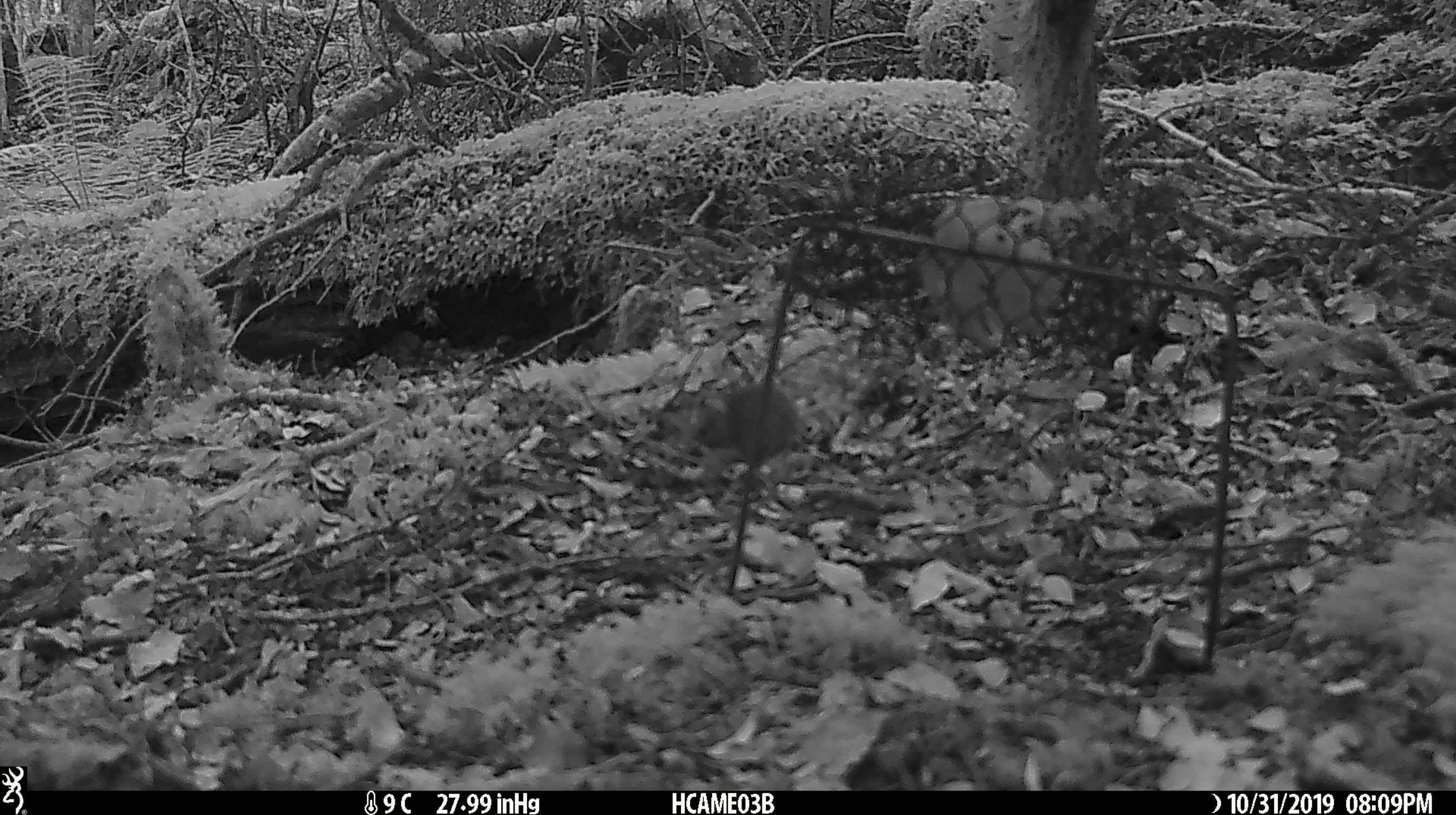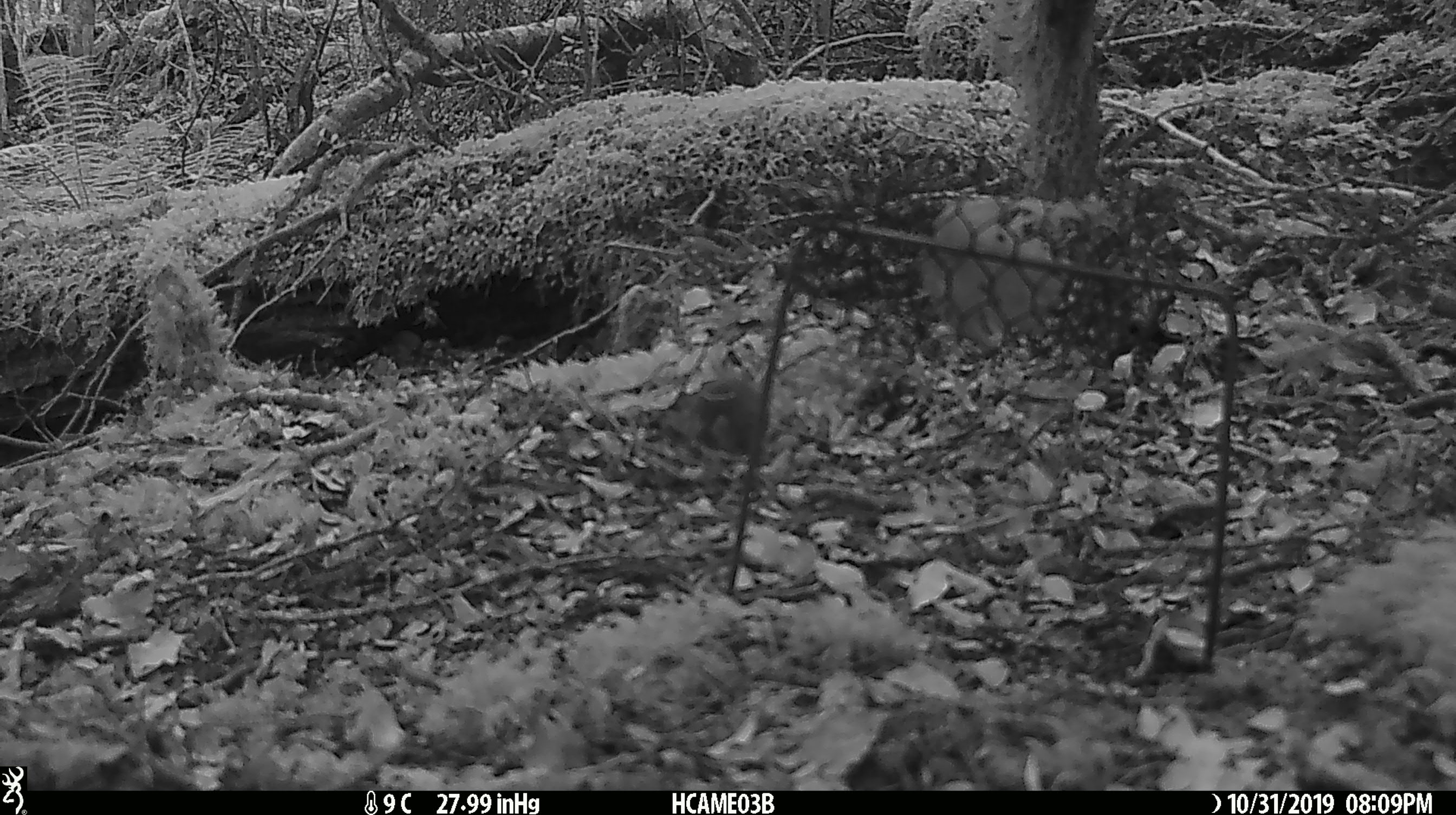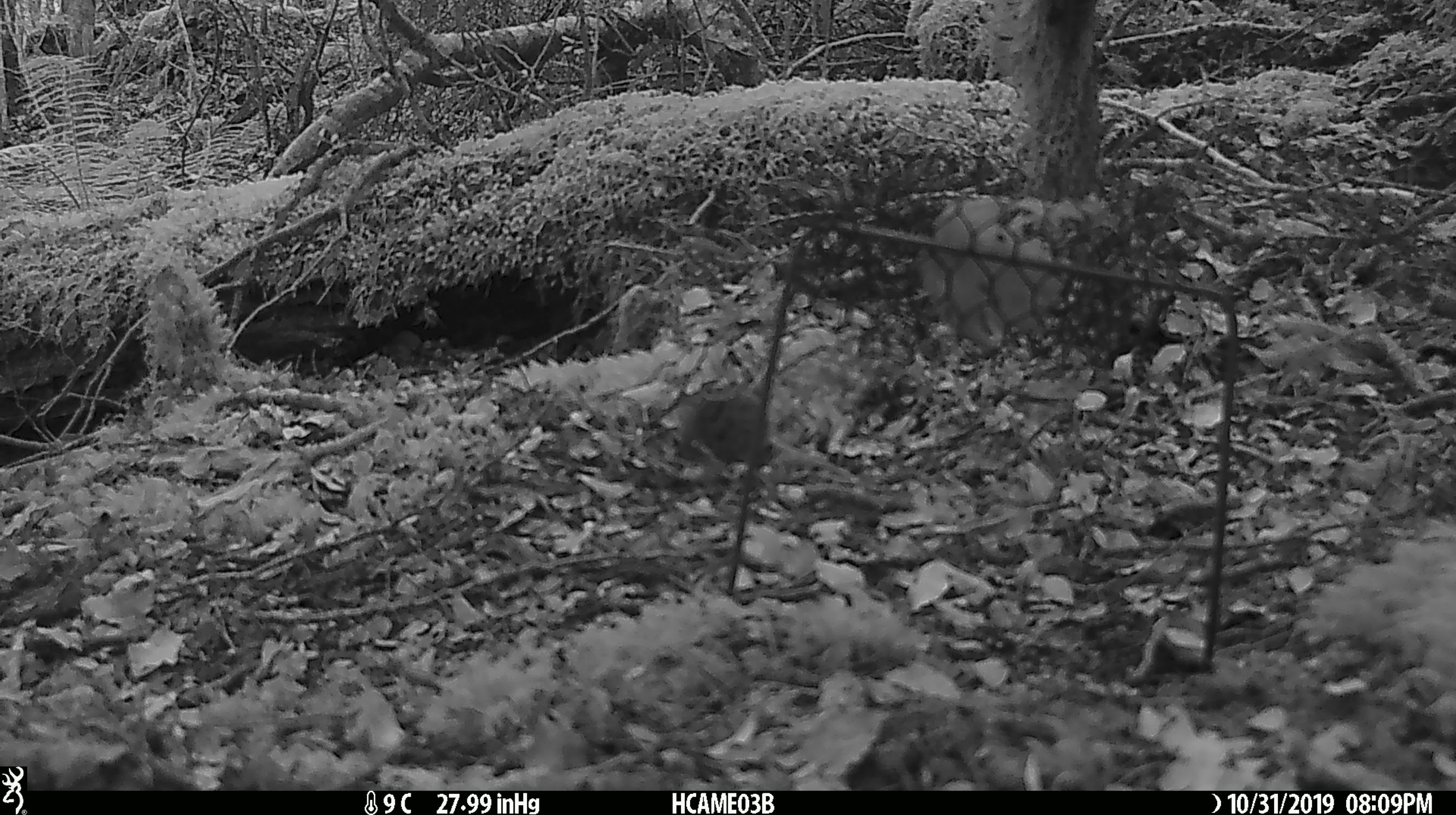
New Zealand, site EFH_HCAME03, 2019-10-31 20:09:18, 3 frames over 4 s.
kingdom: Animalia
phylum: Chordata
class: Mammalia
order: Rodentia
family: Muridae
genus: Mus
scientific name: Mus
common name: mouse